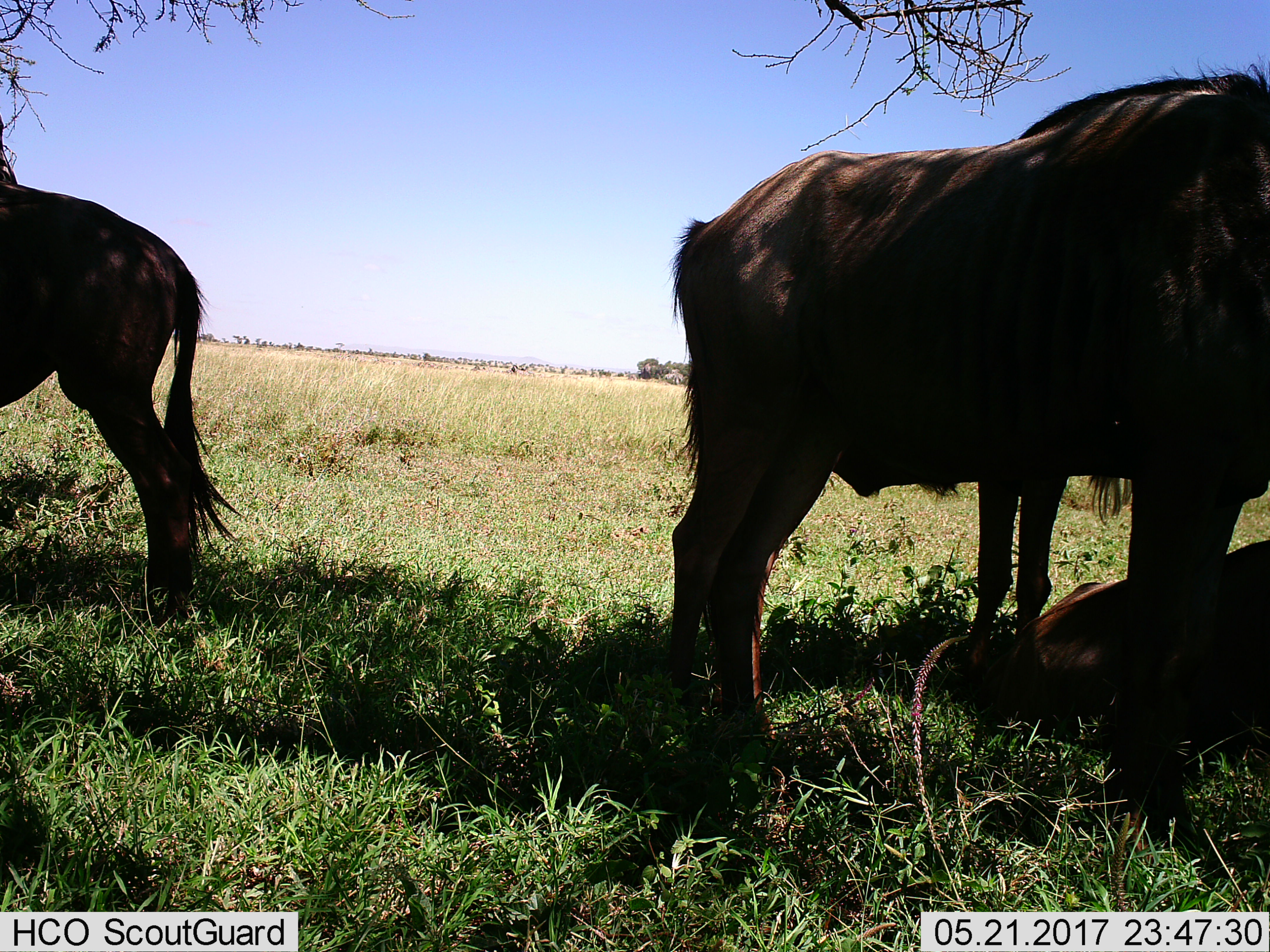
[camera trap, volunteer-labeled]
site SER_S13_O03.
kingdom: Animalia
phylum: Chordata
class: Mammalia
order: Artiodactyla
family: Bovidae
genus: Connochaetes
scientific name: Connochaetes taurinus taurinus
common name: blue wildebeest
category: wildebeestblue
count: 3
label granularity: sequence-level